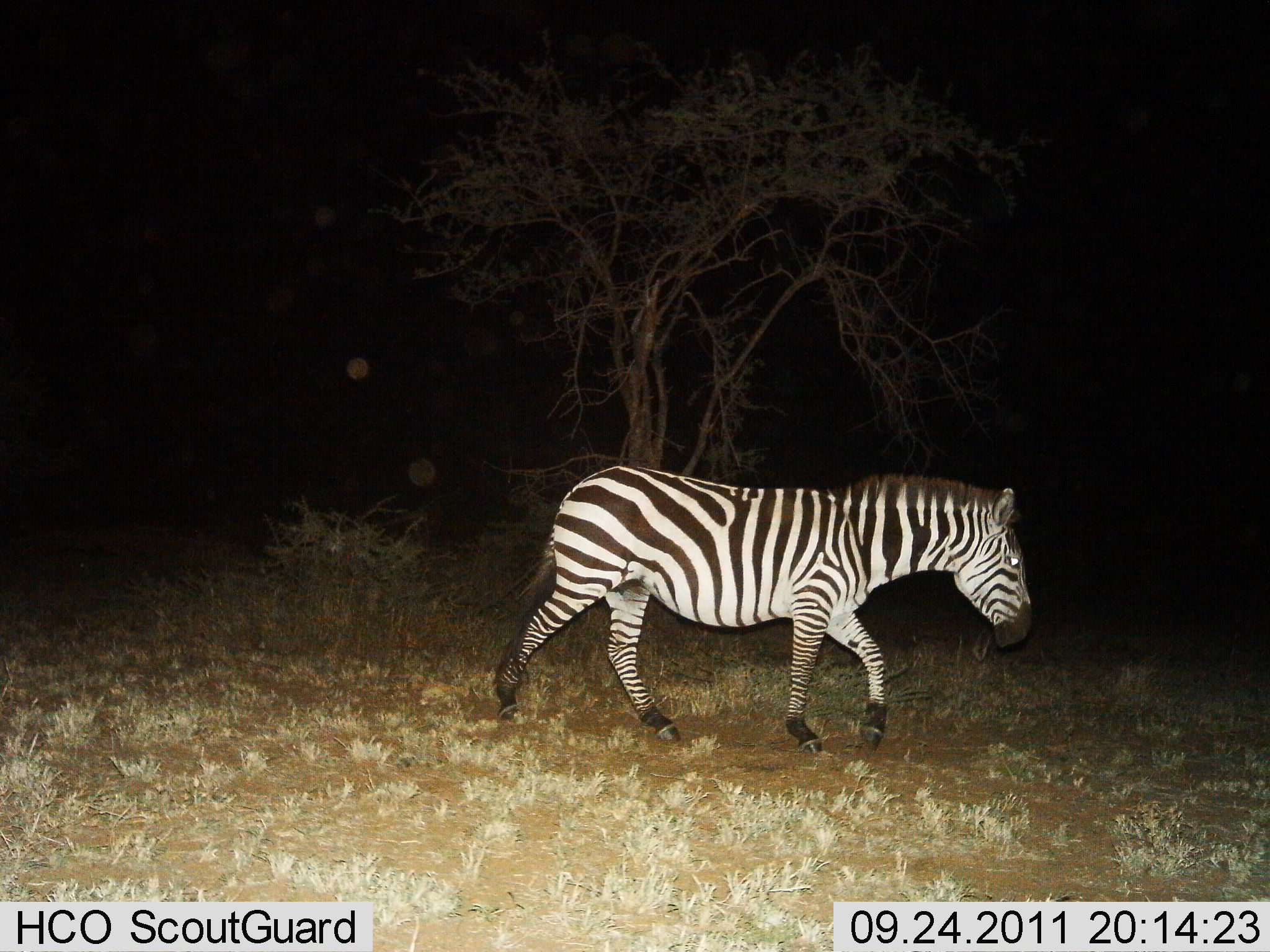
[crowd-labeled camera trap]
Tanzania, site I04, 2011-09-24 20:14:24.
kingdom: Animalia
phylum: Chordata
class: Mammalia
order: Perissodactyla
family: Equidae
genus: Equus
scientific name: Equus quagga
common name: plains zebra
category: zebra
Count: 1.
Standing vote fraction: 9%.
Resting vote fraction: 0%.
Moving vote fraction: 100%.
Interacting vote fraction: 0%.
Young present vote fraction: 0%.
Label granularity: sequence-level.